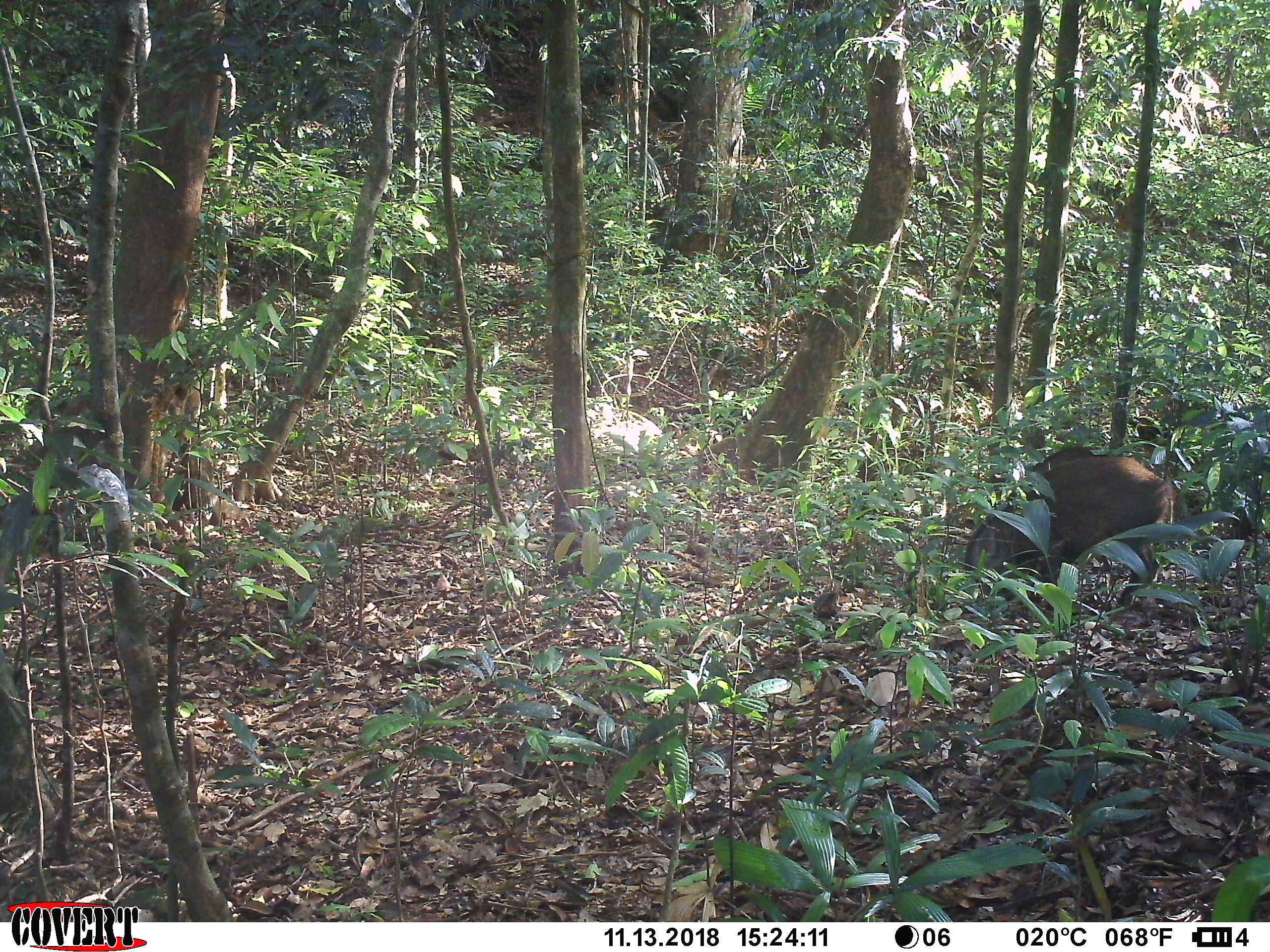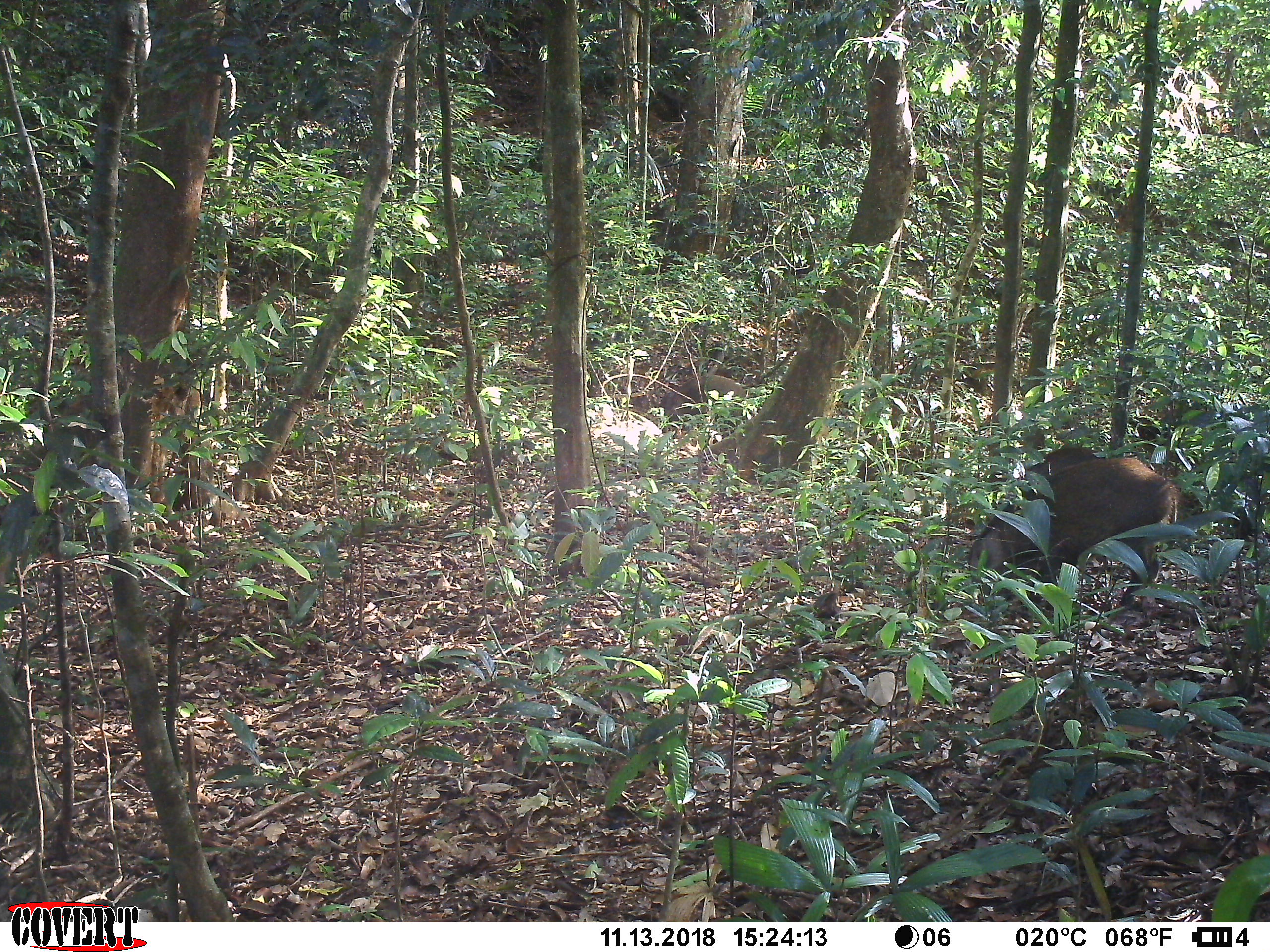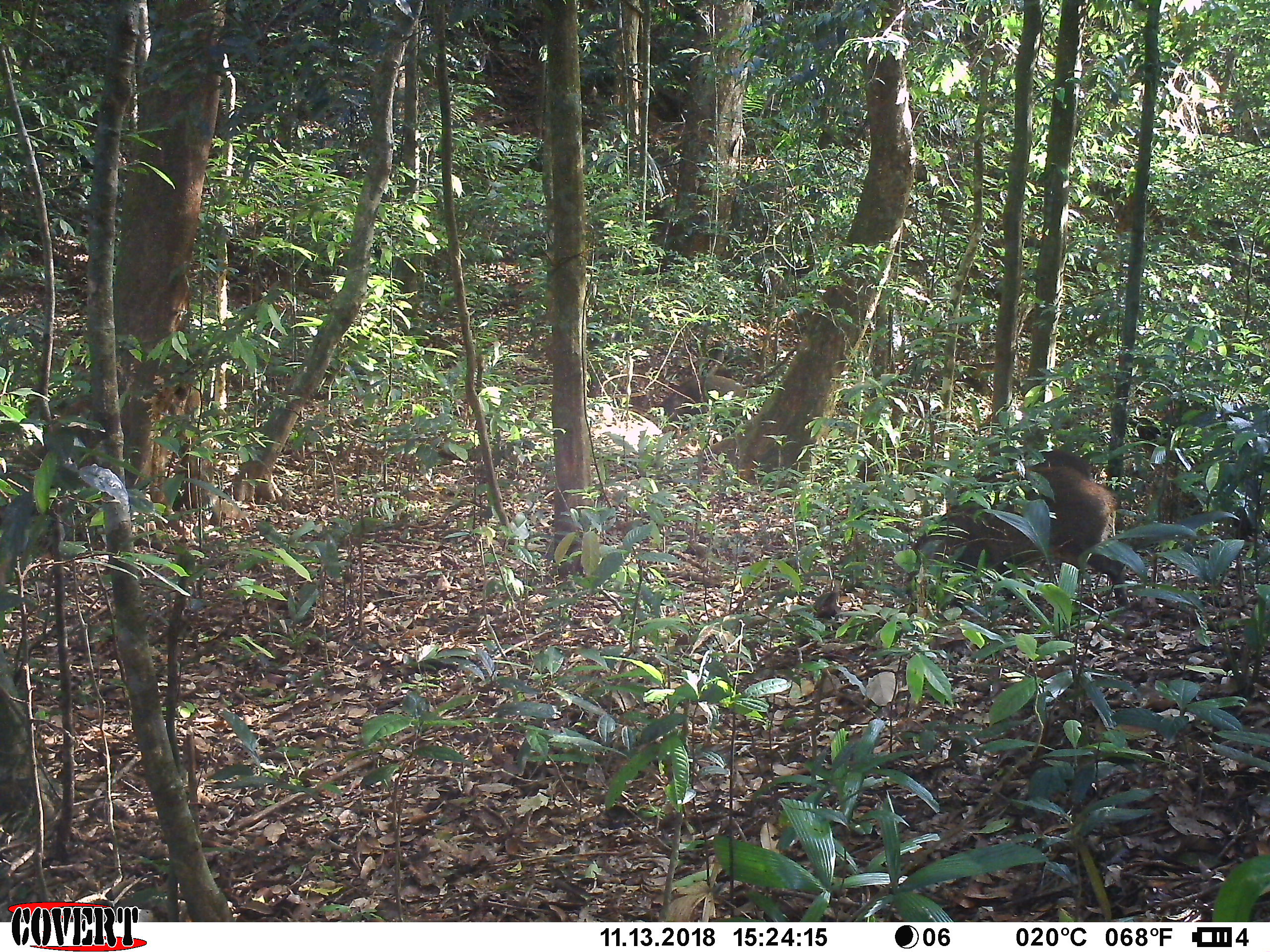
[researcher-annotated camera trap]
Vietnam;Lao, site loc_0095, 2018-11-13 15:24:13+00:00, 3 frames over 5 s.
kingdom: Animalia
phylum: Chordata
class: Mammalia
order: Artiodactyla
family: Suidae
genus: Sus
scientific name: Sus scrofa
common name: eurasian wild pig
Eurasian wild pig (Sus scrofa). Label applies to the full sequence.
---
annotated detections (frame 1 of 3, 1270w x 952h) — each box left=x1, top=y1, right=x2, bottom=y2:
eurasian wild pig: left=964, top=455, right=1174, bottom=618; left=1033, top=447, right=1095, bottom=475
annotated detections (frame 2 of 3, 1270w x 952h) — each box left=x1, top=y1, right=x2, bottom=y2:
eurasian wild pig: left=968, top=457, right=1182, bottom=634; left=1001, top=447, right=1104, bottom=514; left=660, top=374, right=745, bottom=433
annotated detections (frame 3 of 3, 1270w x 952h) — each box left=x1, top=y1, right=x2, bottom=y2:
eurasian wild pig: left=904, top=465, right=1130, bottom=608; left=949, top=448, right=1093, bottom=601; left=660, top=375, right=747, bottom=424